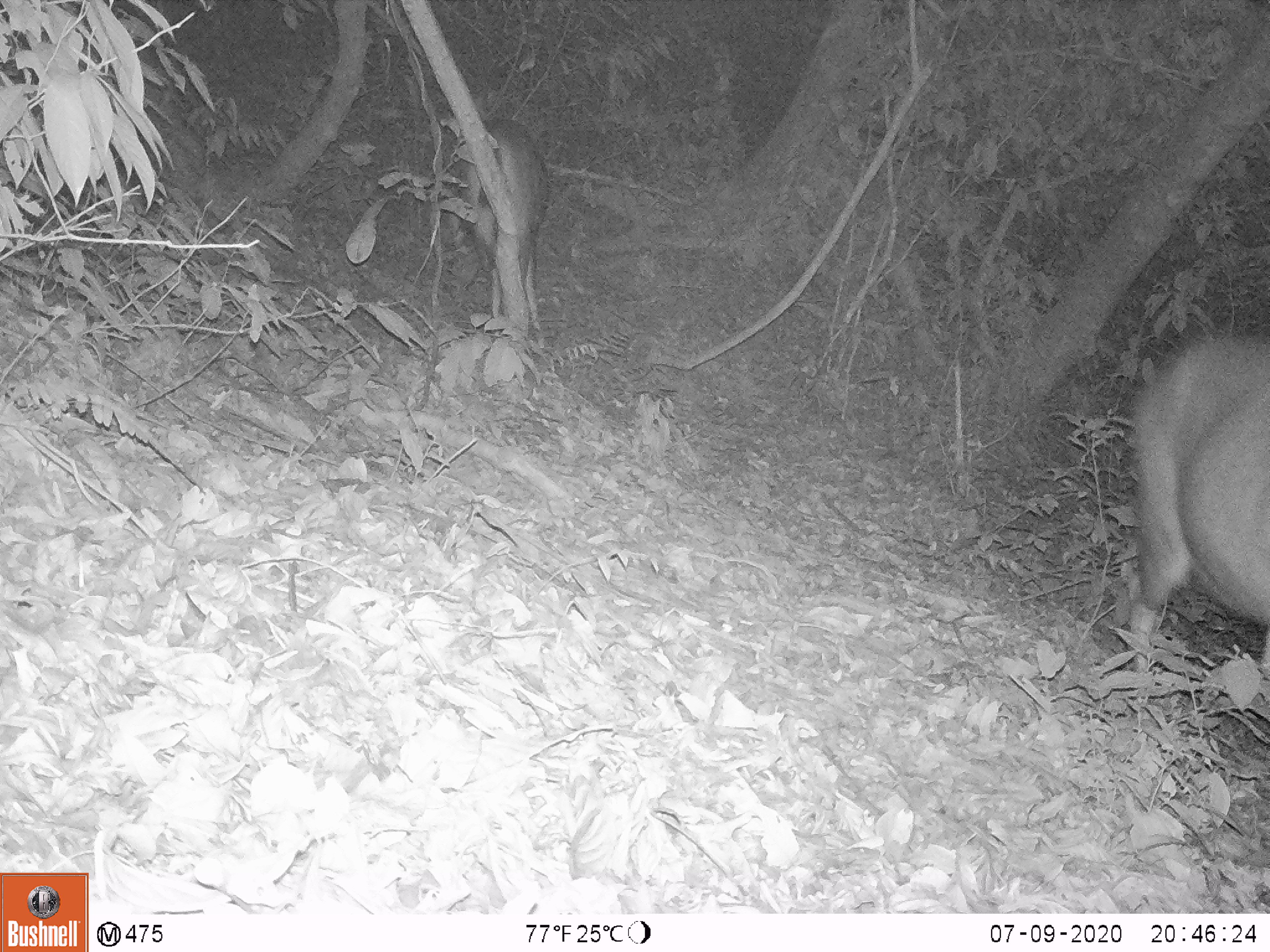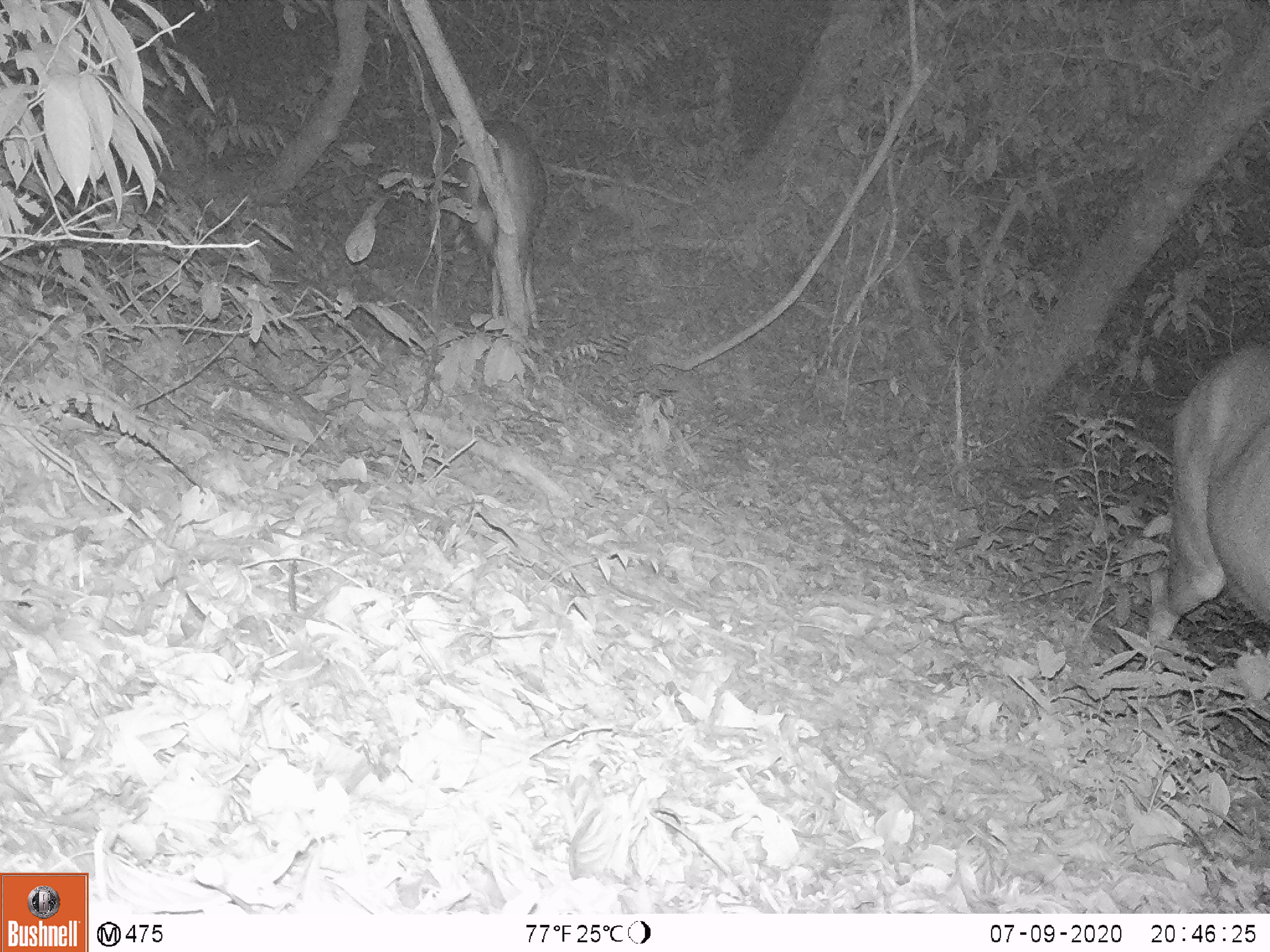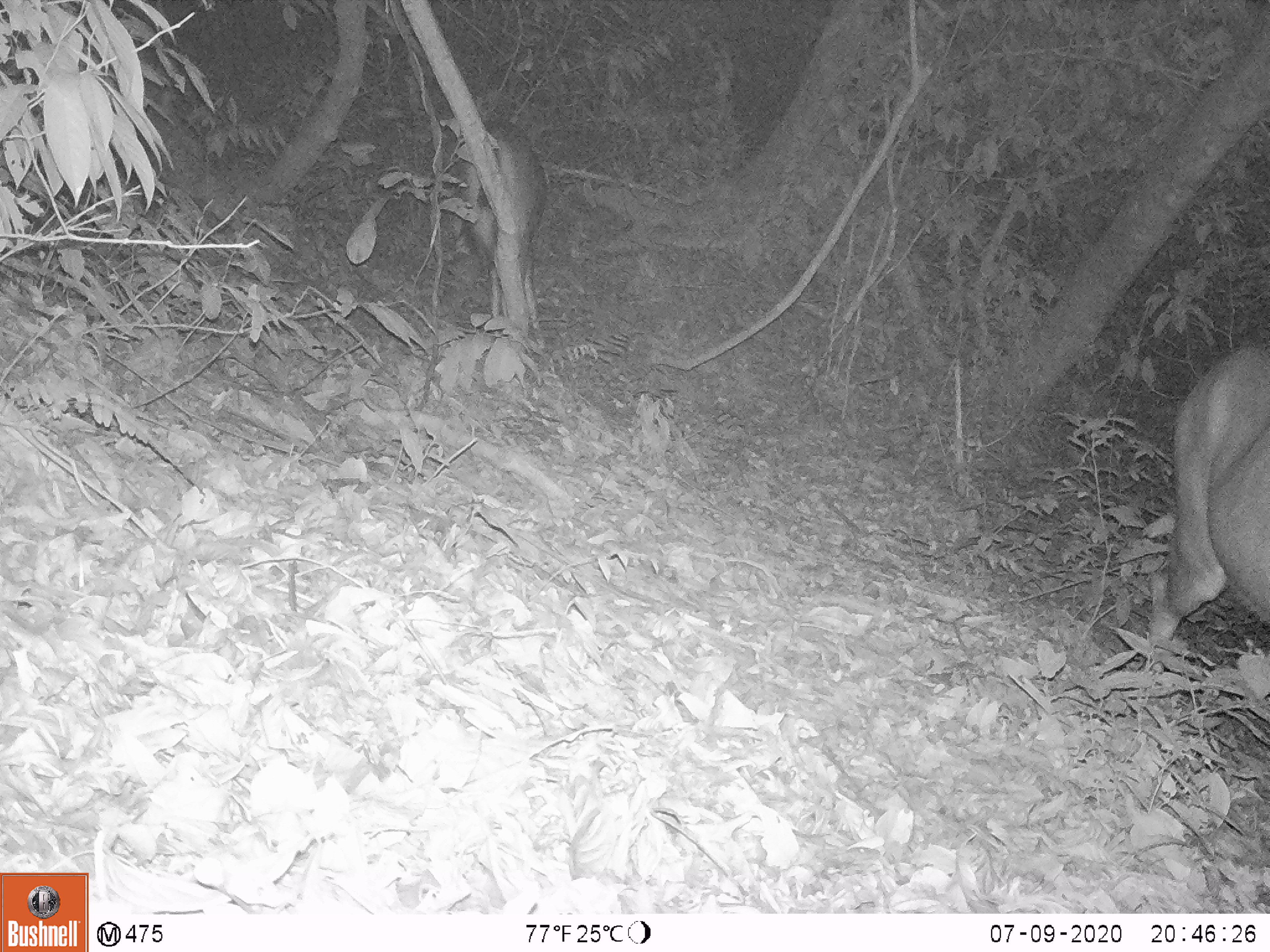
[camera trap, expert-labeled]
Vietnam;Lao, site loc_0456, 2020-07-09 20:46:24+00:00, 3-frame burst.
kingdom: Animalia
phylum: Chordata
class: Mammalia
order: Artiodactyla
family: Cervidae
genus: Rusa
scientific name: Rusa unicolor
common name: sambar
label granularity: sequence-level